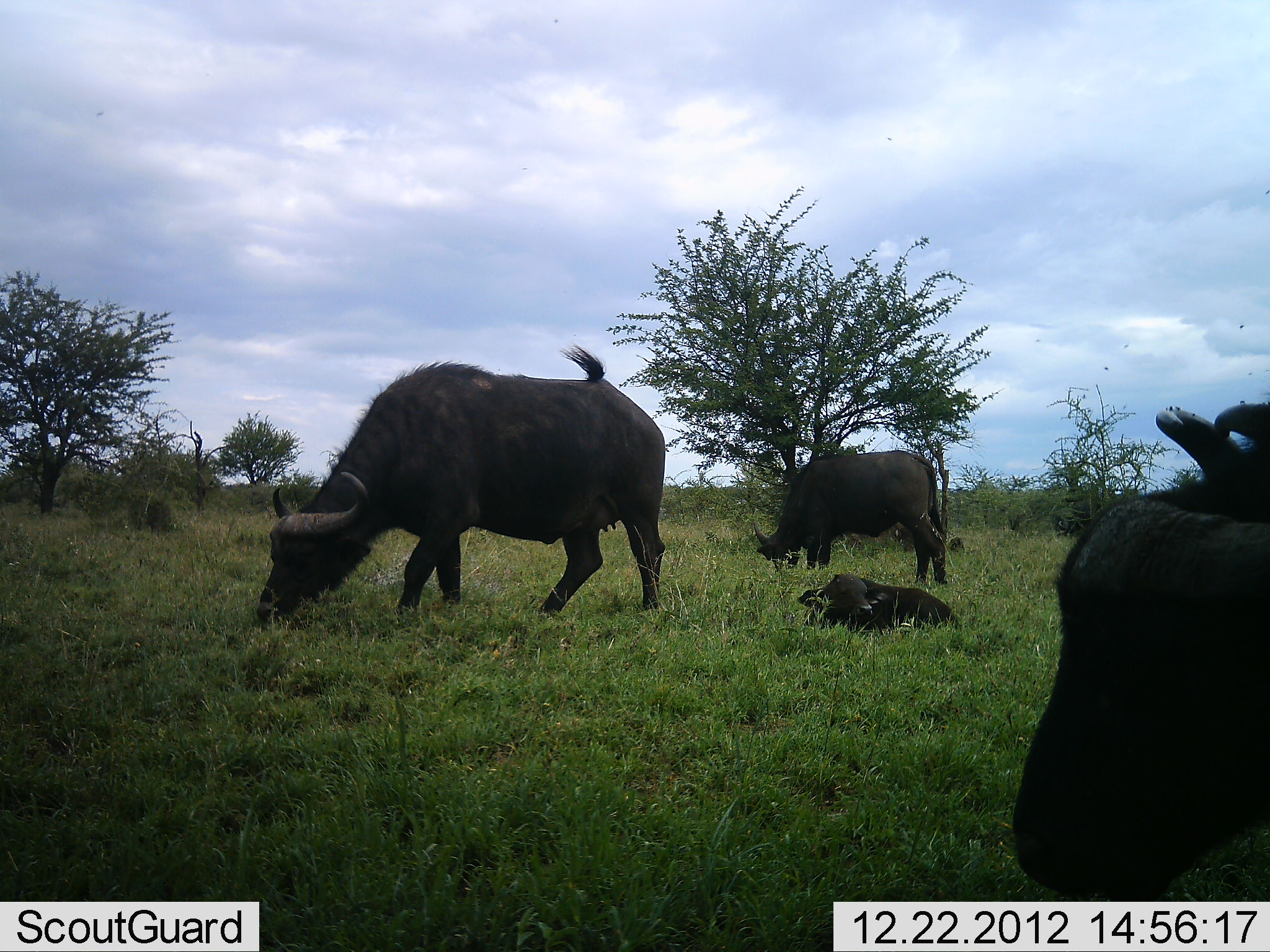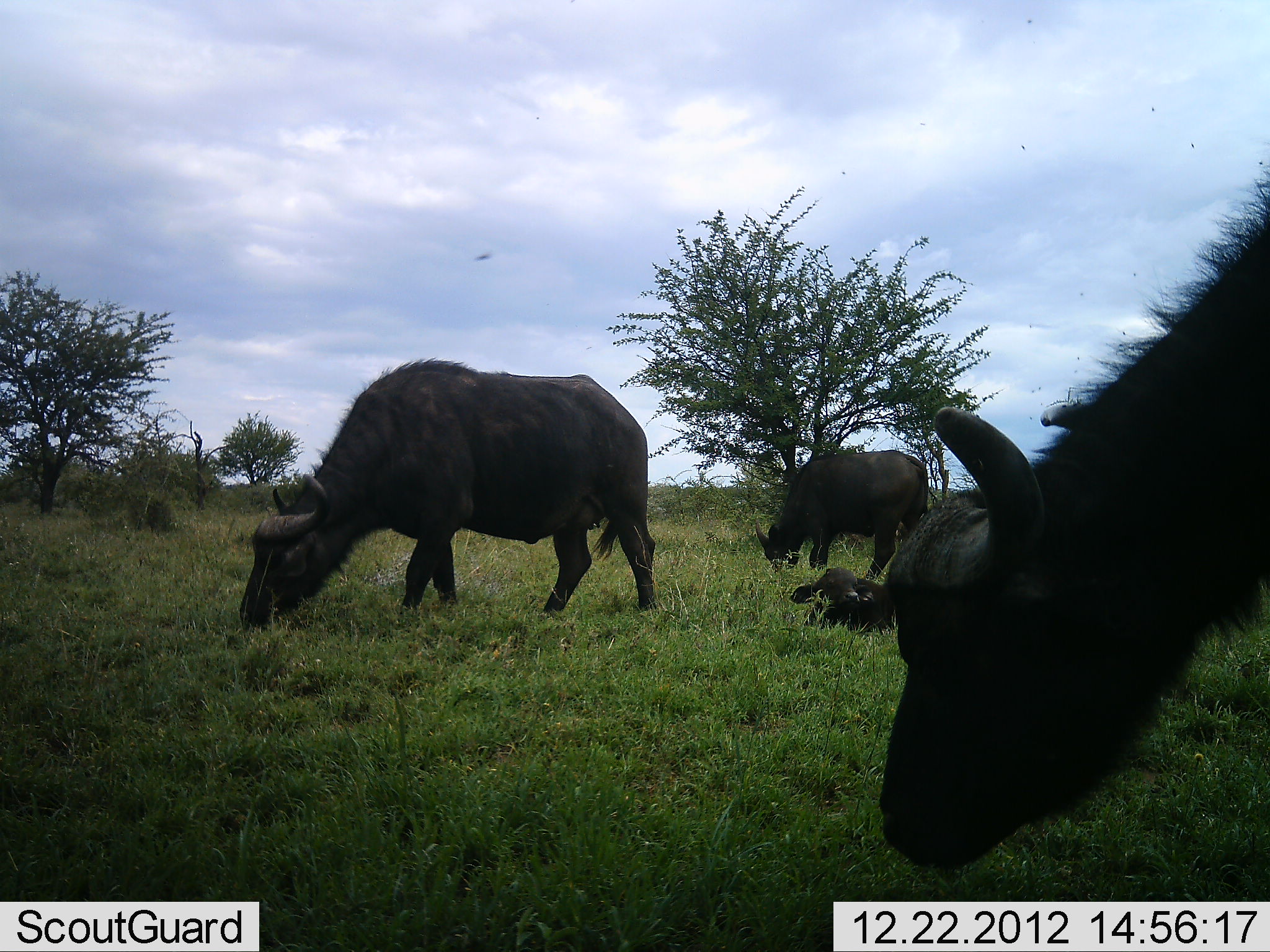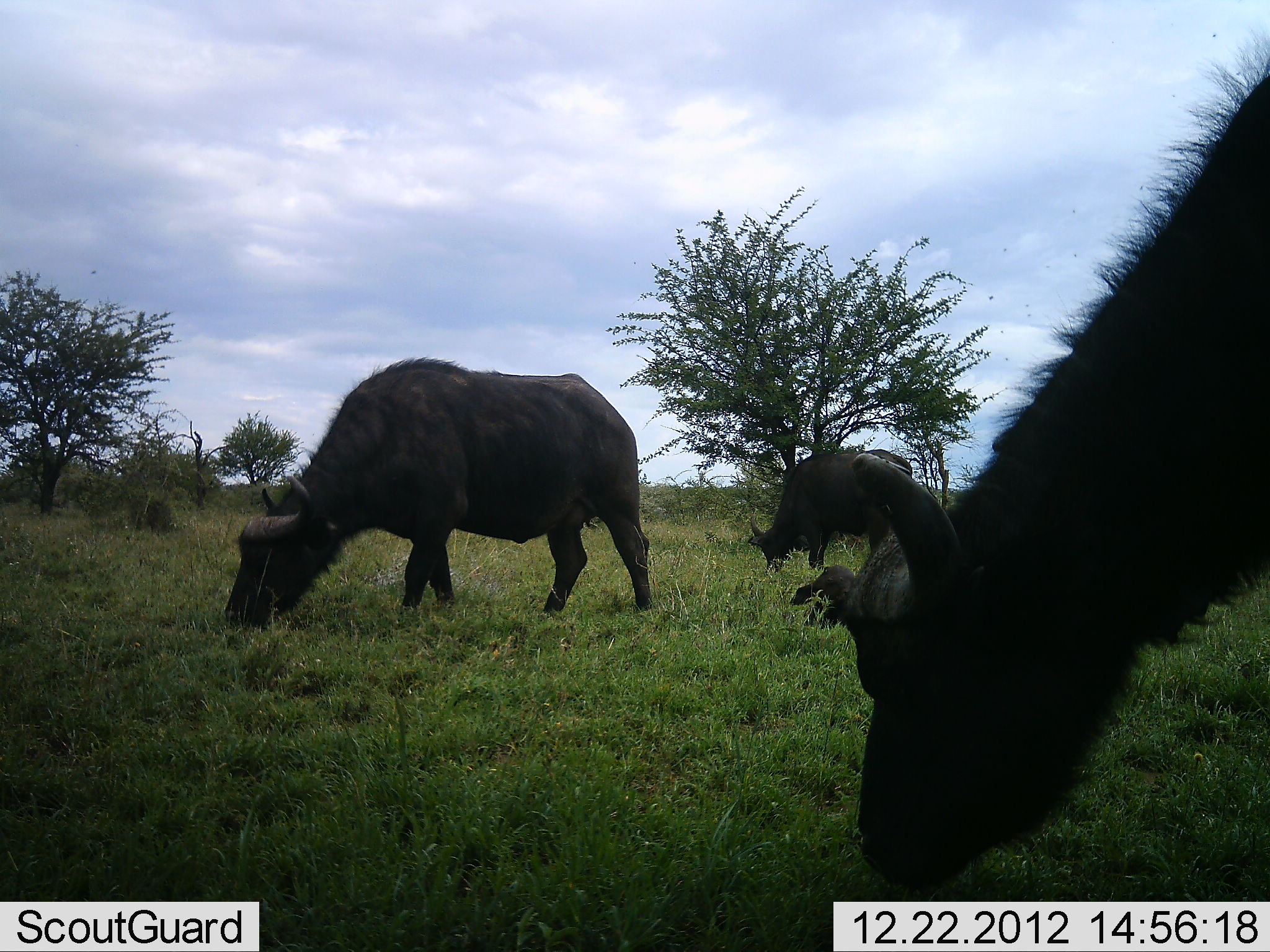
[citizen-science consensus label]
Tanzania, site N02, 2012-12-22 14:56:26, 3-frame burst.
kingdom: Animalia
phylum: Chordata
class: Mammalia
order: Artiodactyla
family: Bovidae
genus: Syncerus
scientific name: Syncerus caffer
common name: cape buffalo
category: buffalo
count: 4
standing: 32%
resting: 63%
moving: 26%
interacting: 0%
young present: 79%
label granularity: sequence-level